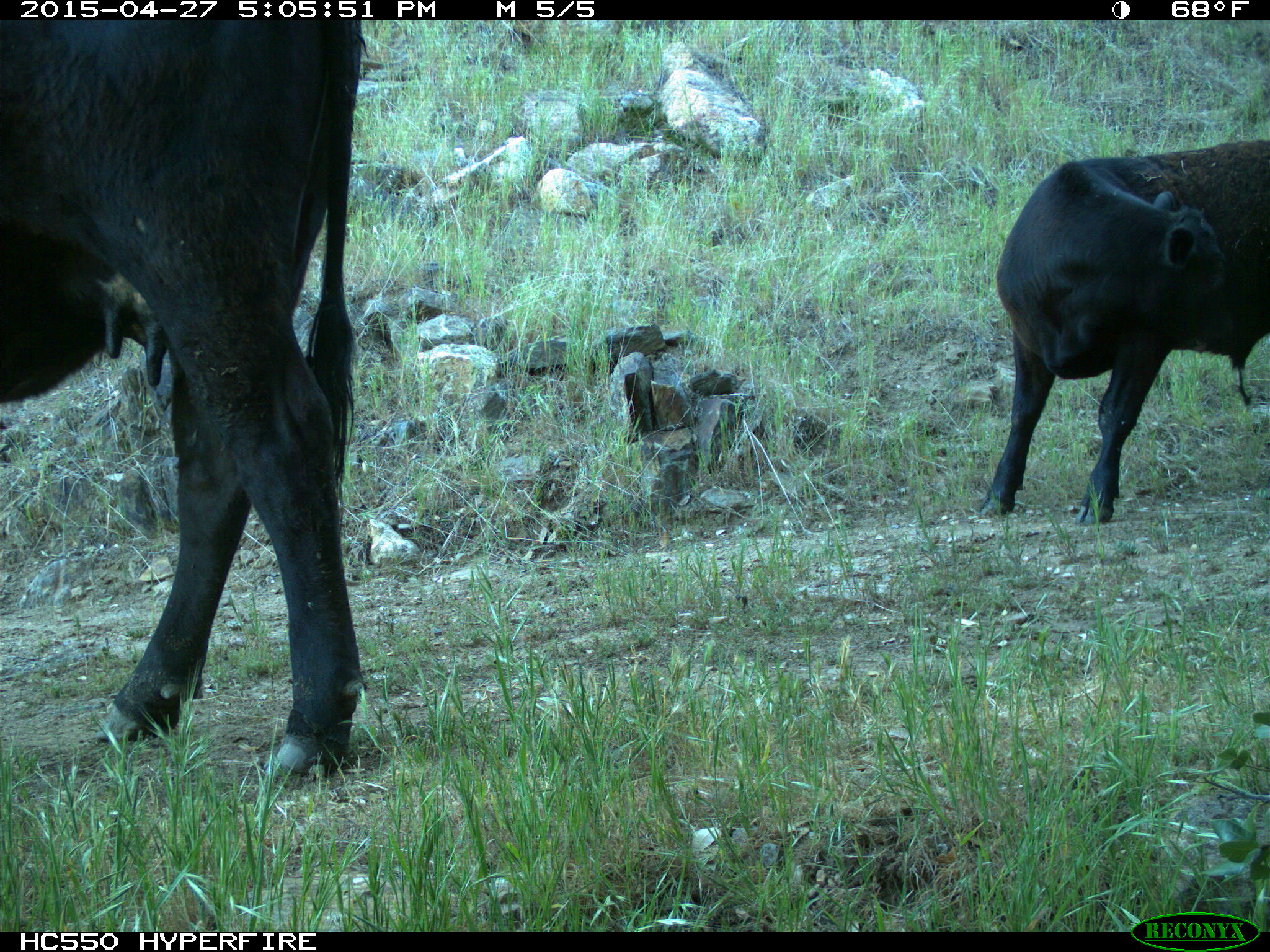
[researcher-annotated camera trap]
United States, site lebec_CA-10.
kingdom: Animalia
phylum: Chordata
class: Mammalia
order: Artiodactyla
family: Bovidae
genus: Bos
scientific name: Bos taurus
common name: domestic cow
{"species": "Bos taurus (domestic cow)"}